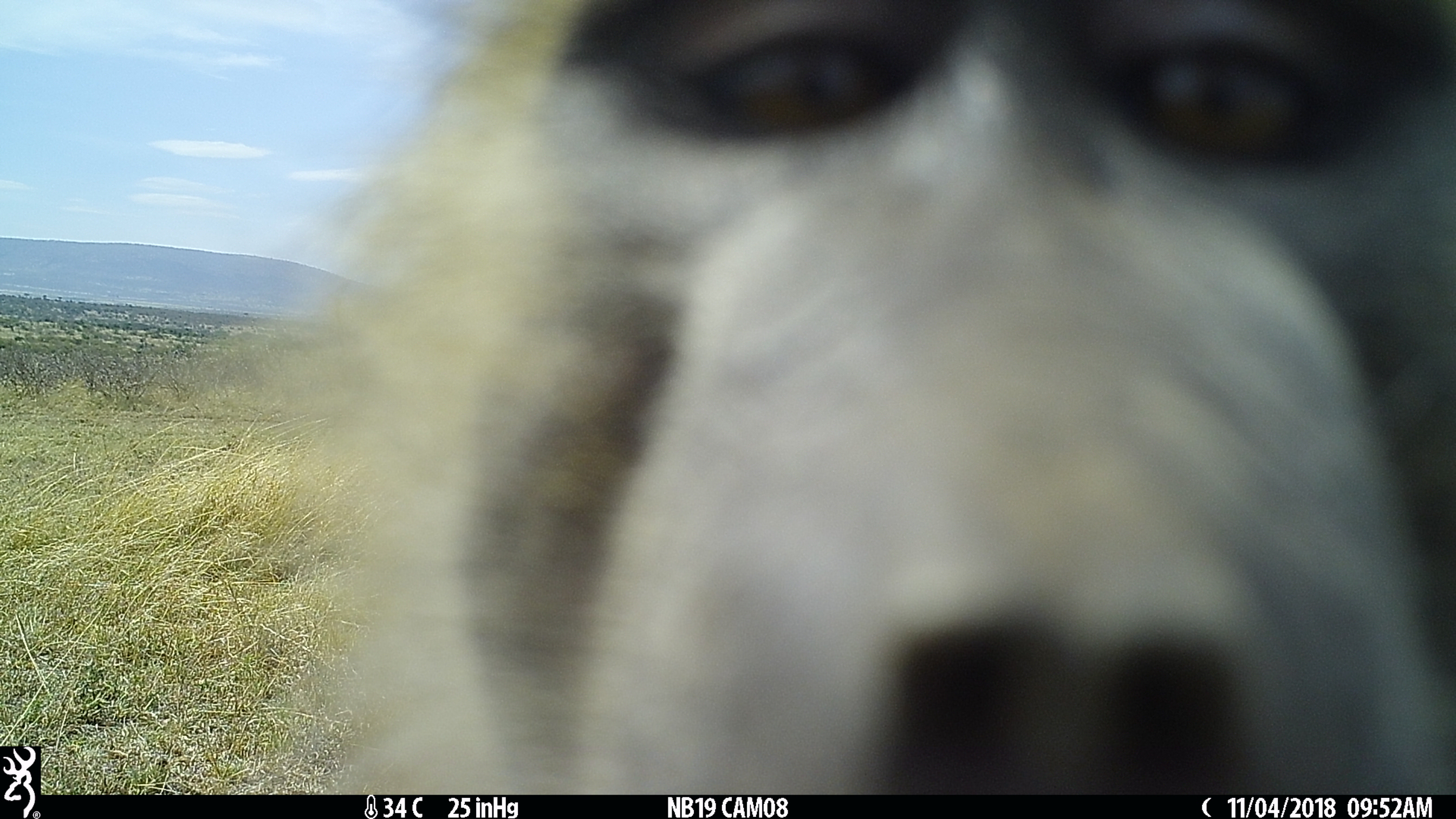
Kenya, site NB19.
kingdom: Animalia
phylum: Chordata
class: Mammalia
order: Primates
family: Cercopithecidae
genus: Papio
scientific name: Papio anubis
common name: olive baboon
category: baboon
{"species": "baboon (olive baboon) (Papio anubis)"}